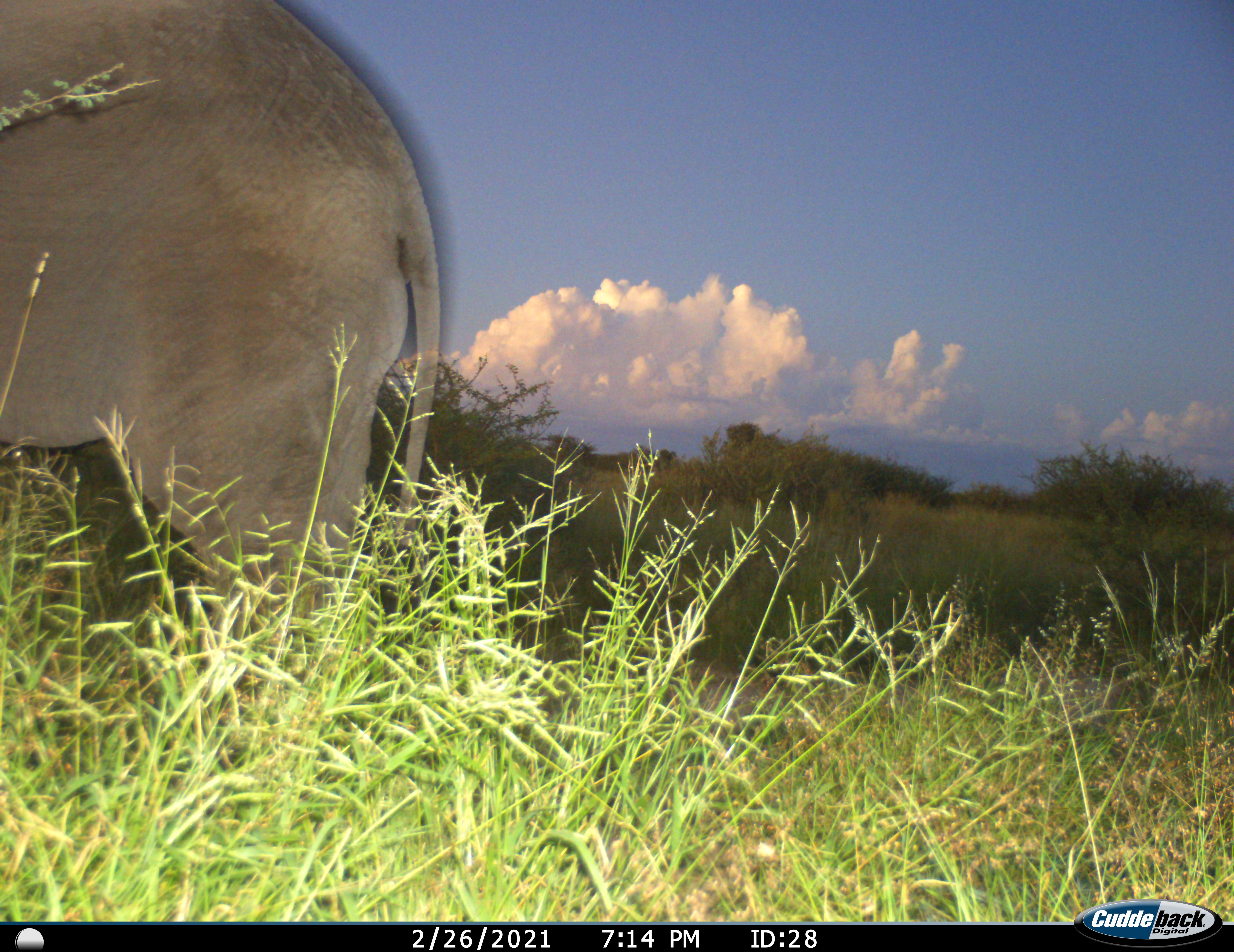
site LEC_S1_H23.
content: unidentified animal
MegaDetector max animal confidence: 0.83